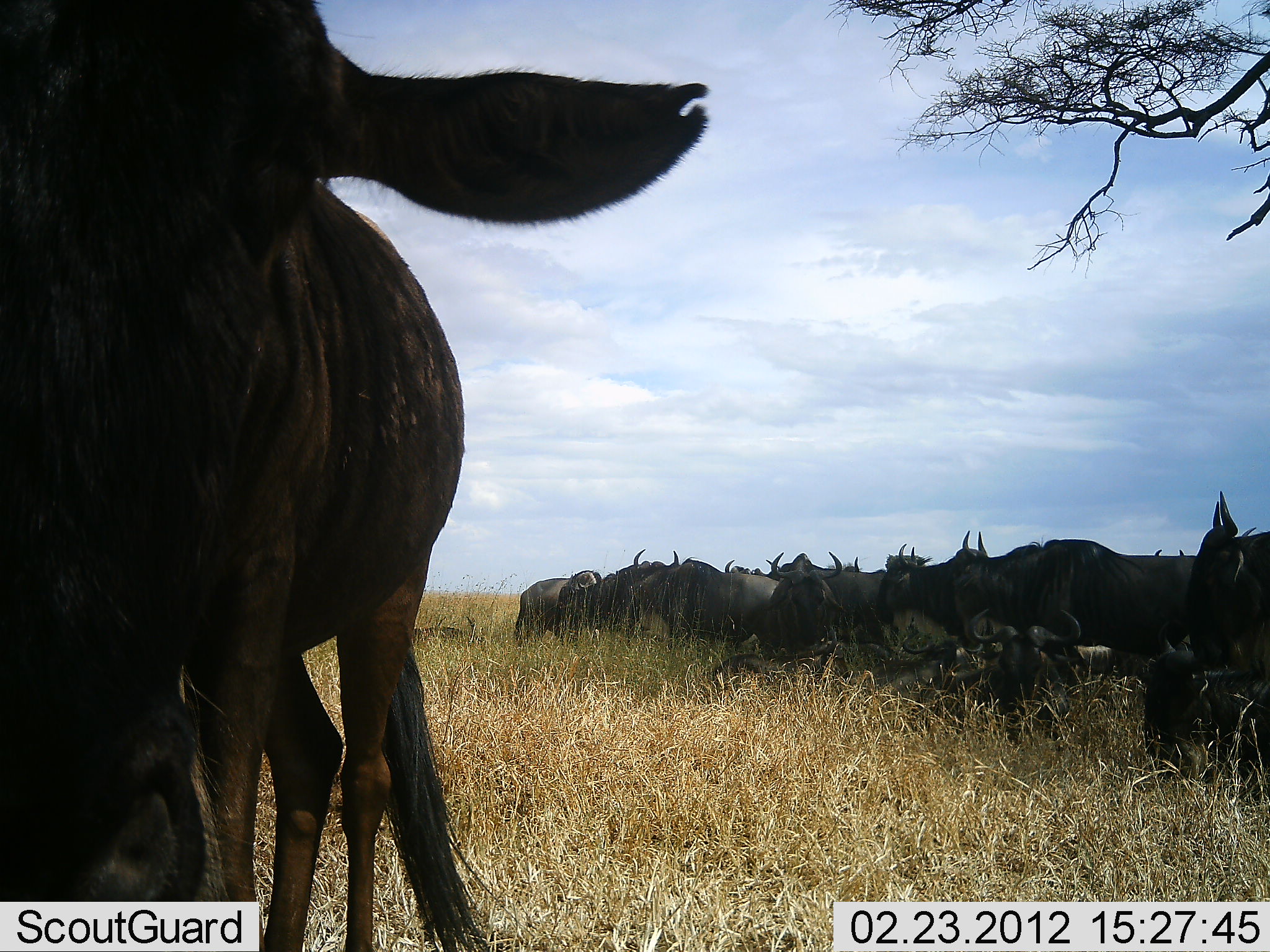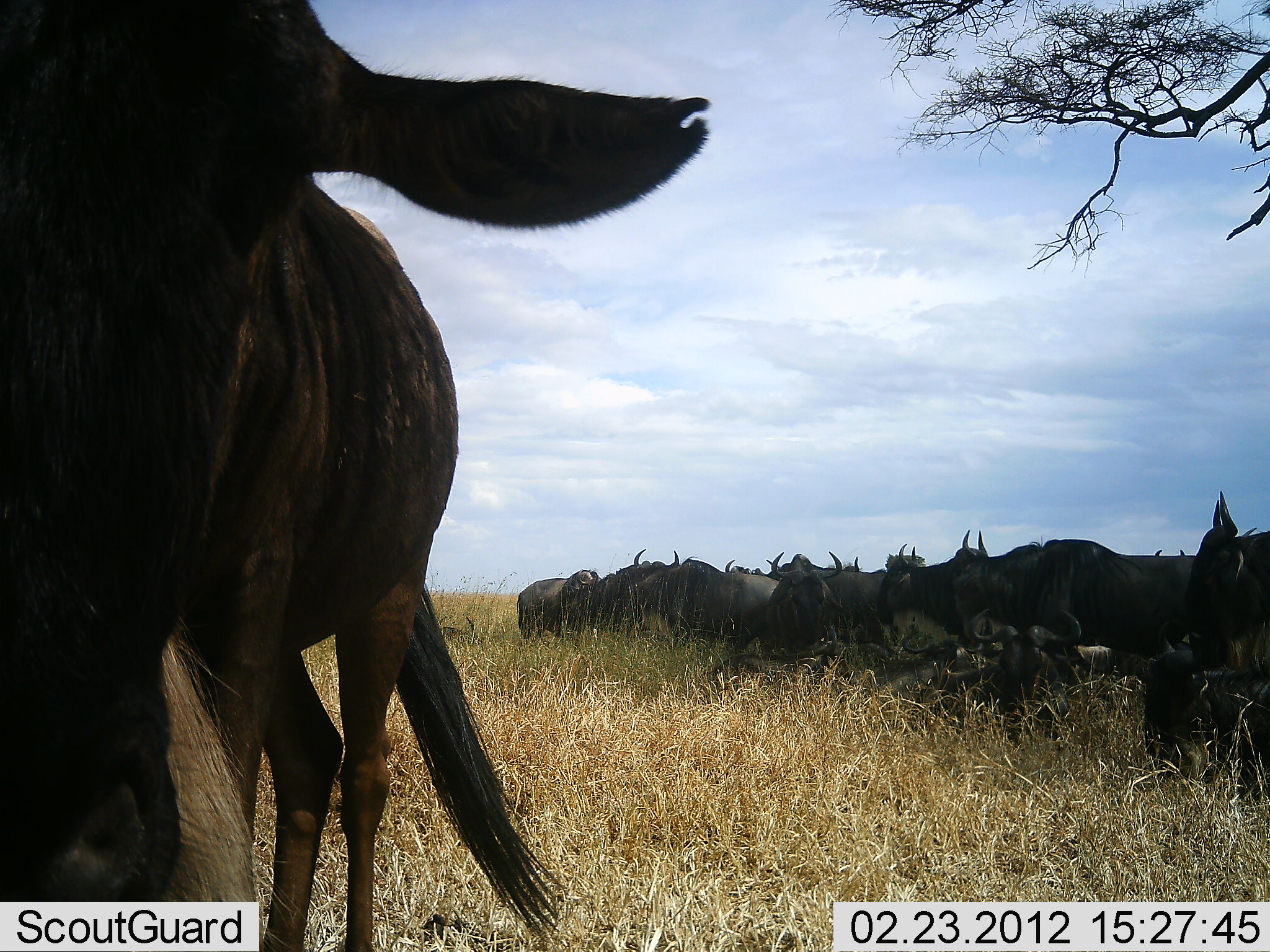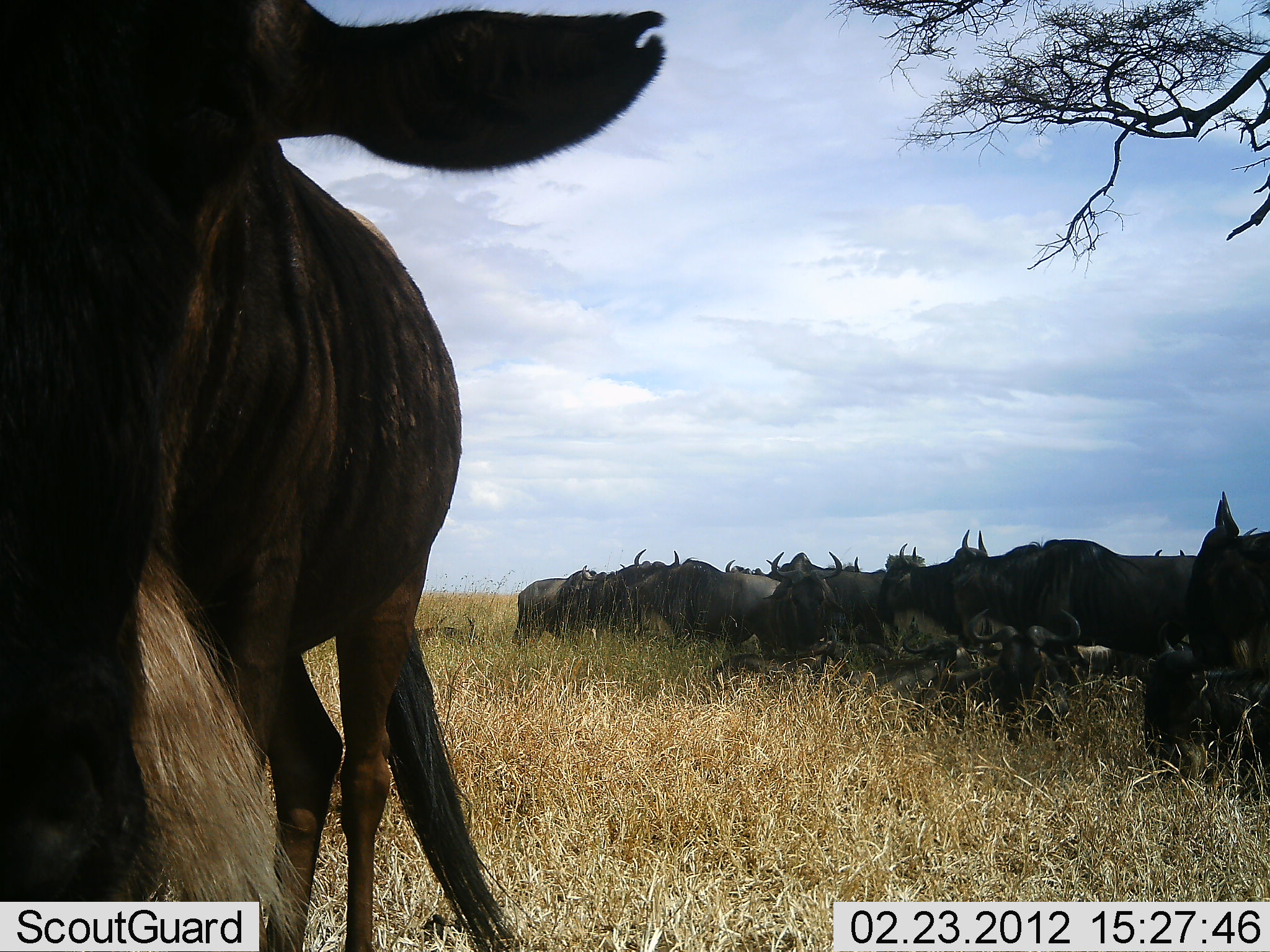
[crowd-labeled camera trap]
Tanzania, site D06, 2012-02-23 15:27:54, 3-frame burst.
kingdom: Animalia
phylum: Chordata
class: Mammalia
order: Artiodactyla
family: Bovidae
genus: Connochaetes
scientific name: Connochaetes taurinus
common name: blue wildebeest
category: wildebeest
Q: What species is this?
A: Wildebeest (blue wildebeest) (Connochaetes taurinus).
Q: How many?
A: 11-50.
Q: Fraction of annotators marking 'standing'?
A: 79%.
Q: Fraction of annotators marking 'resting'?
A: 57%.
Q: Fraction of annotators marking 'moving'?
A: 14%.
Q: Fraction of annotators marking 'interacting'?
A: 7%.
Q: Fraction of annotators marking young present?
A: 7%.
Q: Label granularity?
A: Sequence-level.